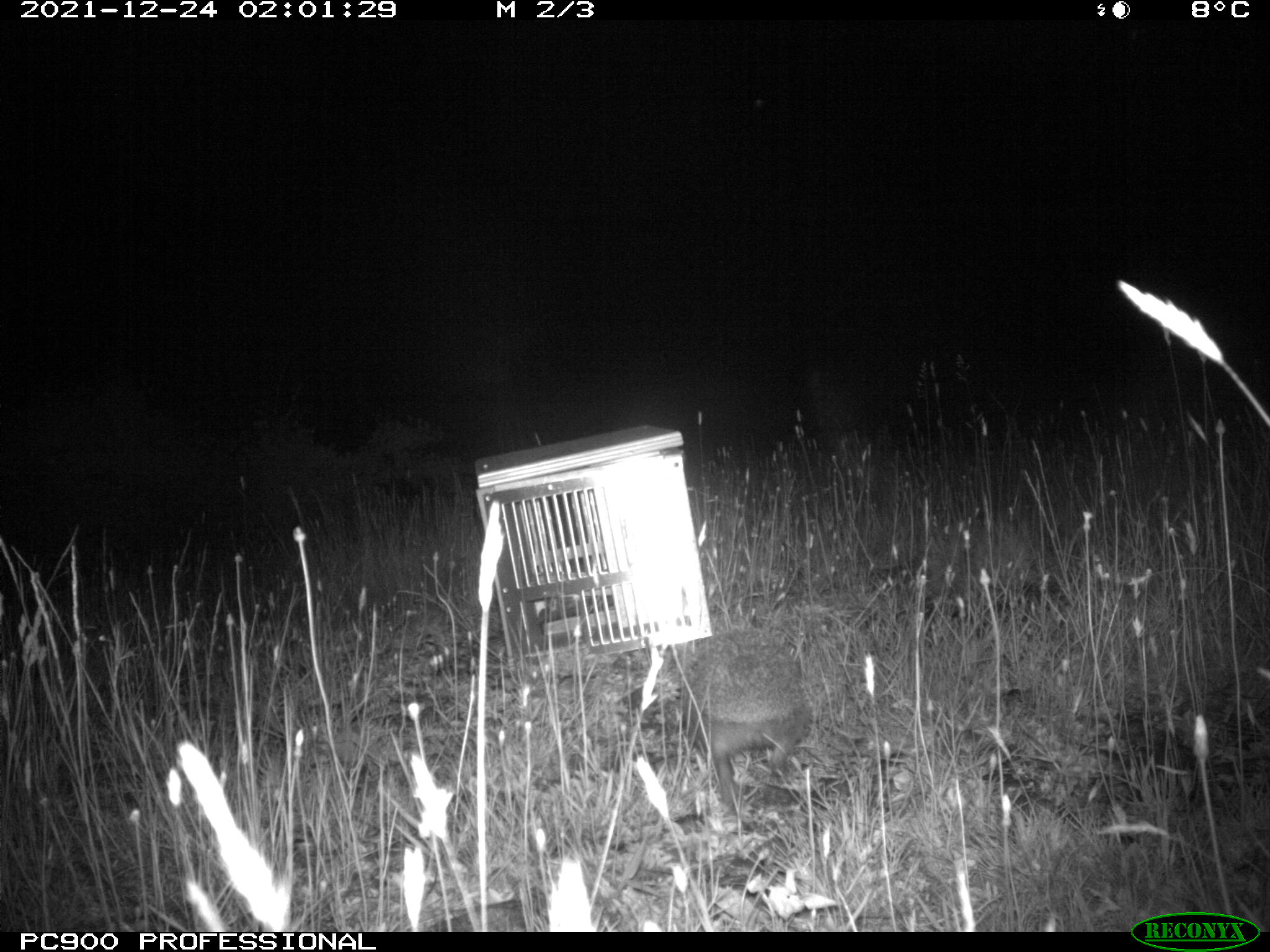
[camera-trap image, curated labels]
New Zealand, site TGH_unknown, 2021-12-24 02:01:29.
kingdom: Animalia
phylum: Chordata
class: Mammalia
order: Eulipotyphla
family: Erinaceidae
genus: Erinaceus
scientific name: Erinaceus europaeus europaeus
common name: european hedgehog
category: hedgehog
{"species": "hedgehog (european hedgehog) (Erinaceus europaeus europaeus)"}